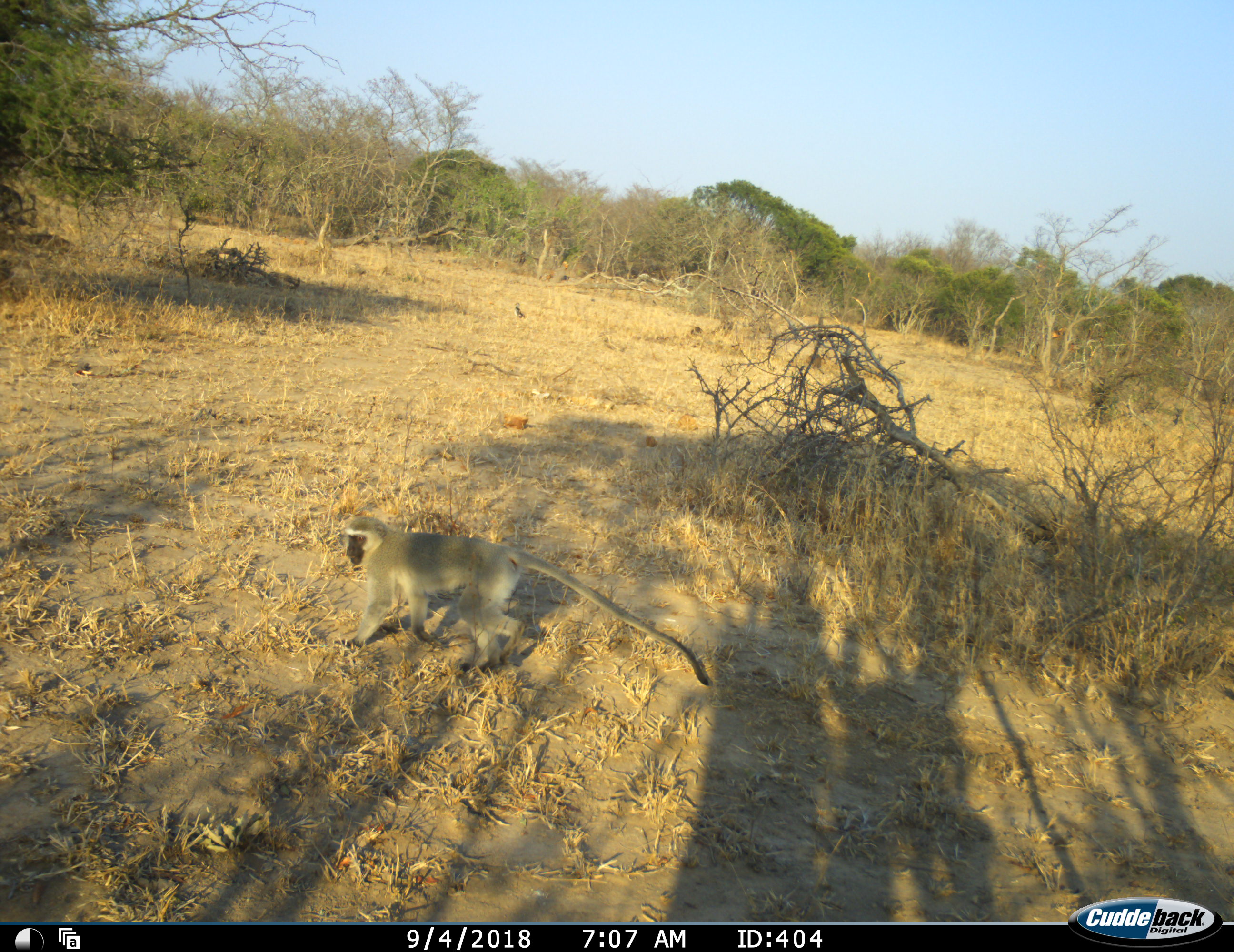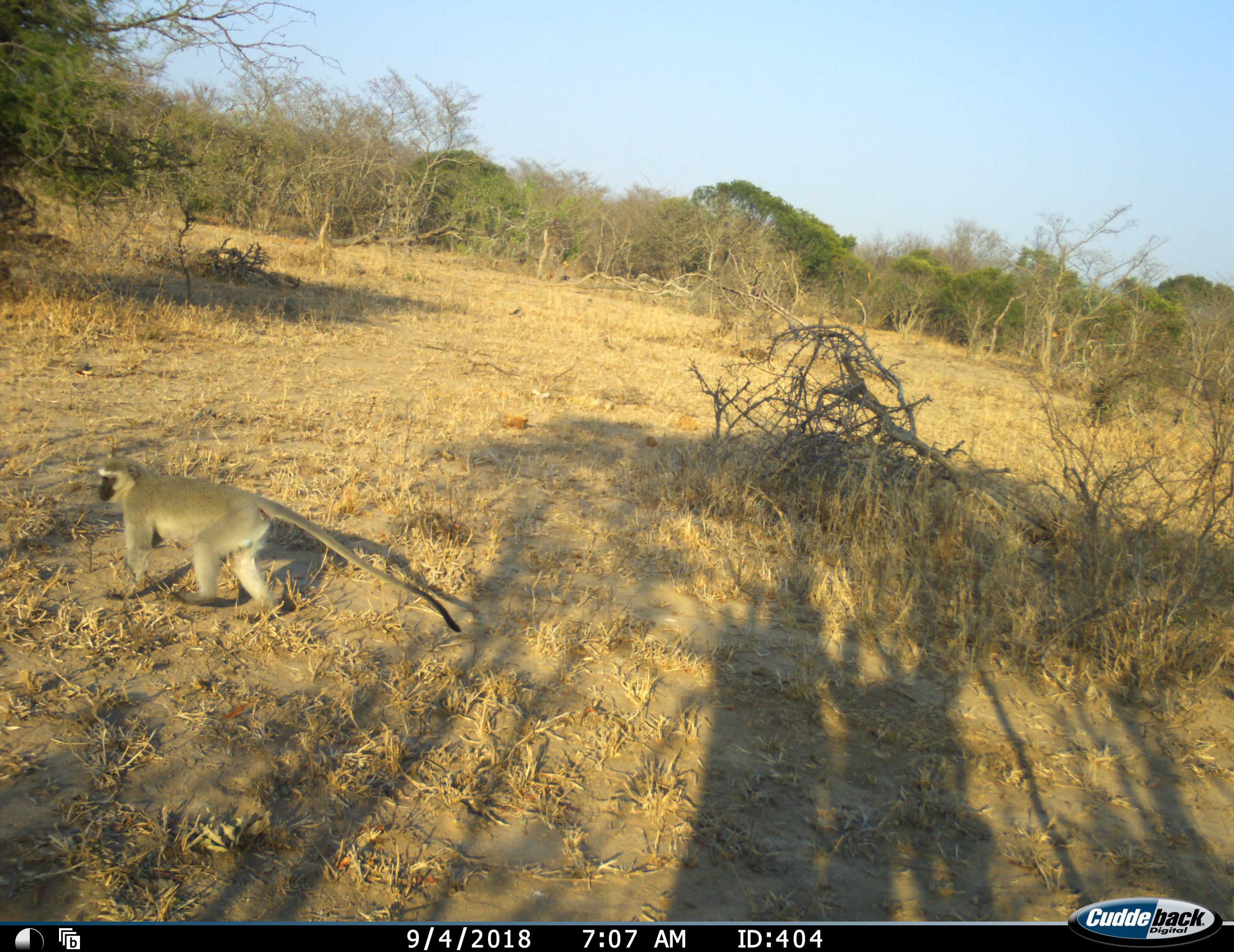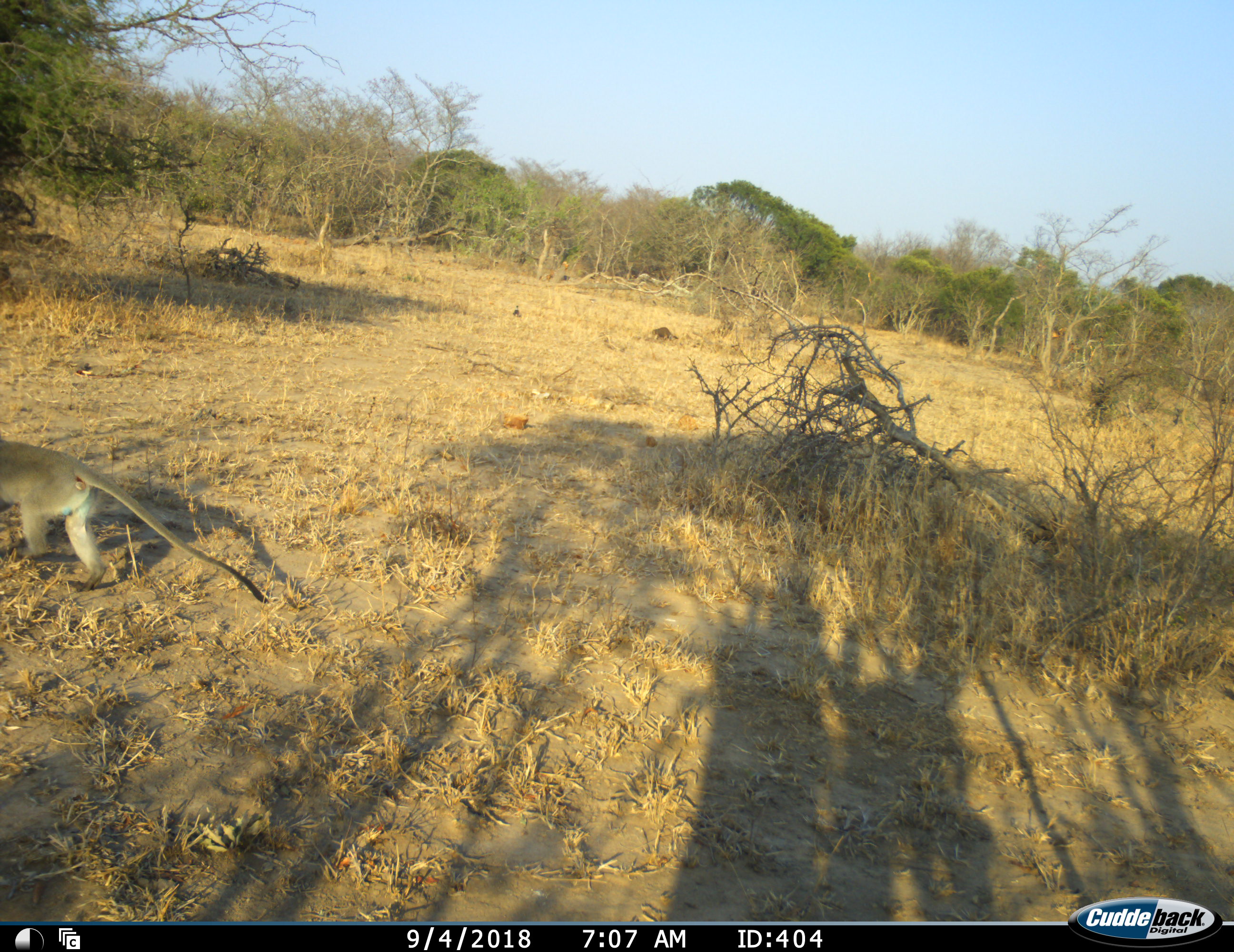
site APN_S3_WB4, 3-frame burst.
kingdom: Animalia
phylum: Chordata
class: Mammalia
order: Primates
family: Cercopithecidae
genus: Chlorocebus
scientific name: Chlorocebus pygerythrus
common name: vervet monkey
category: monkeyvervet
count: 1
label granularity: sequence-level